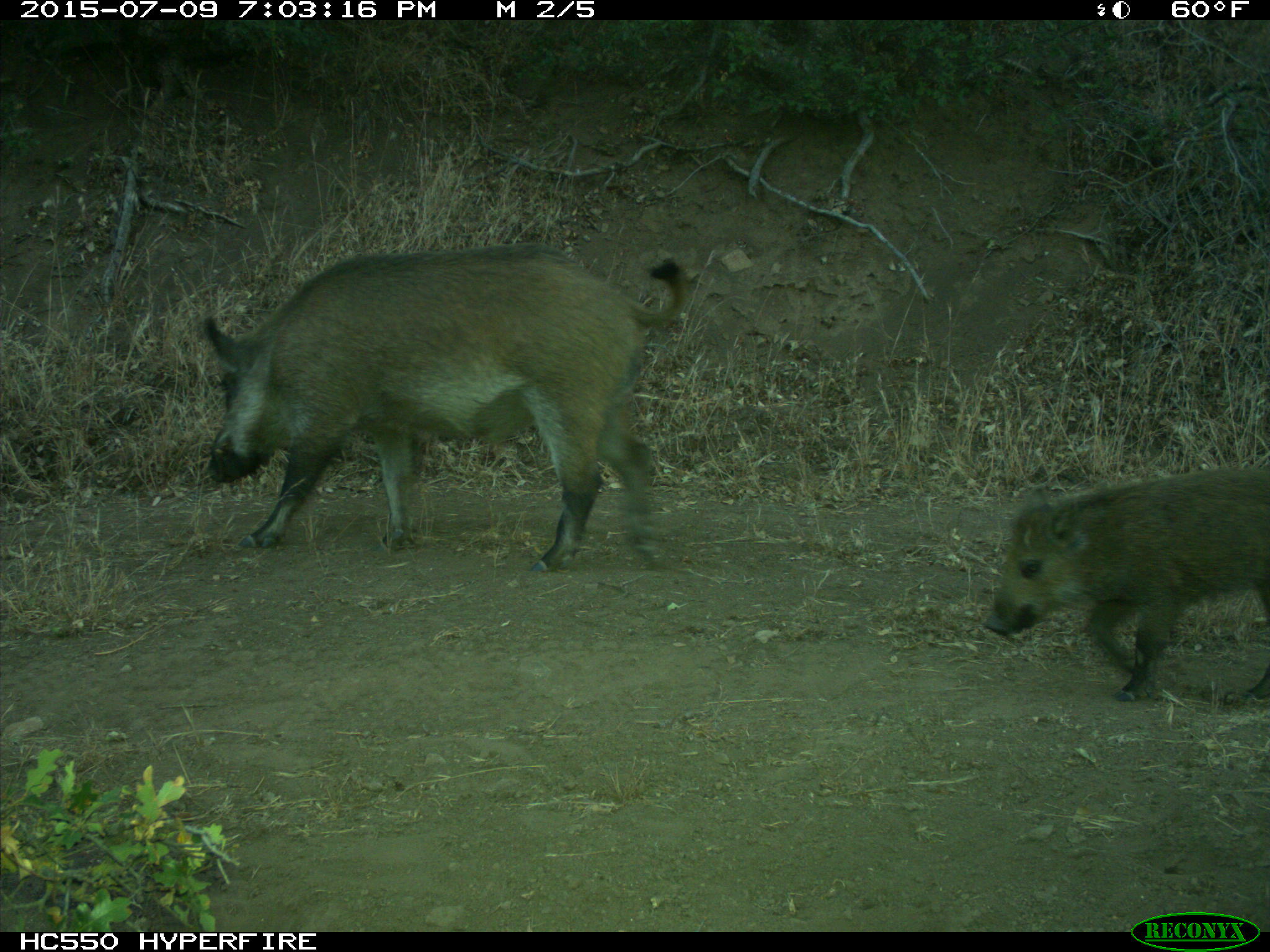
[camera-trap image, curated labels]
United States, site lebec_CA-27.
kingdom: Animalia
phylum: Chordata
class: Mammalia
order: Artiodactyla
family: Suidae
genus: Sus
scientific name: Sus scrofa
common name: wild boar